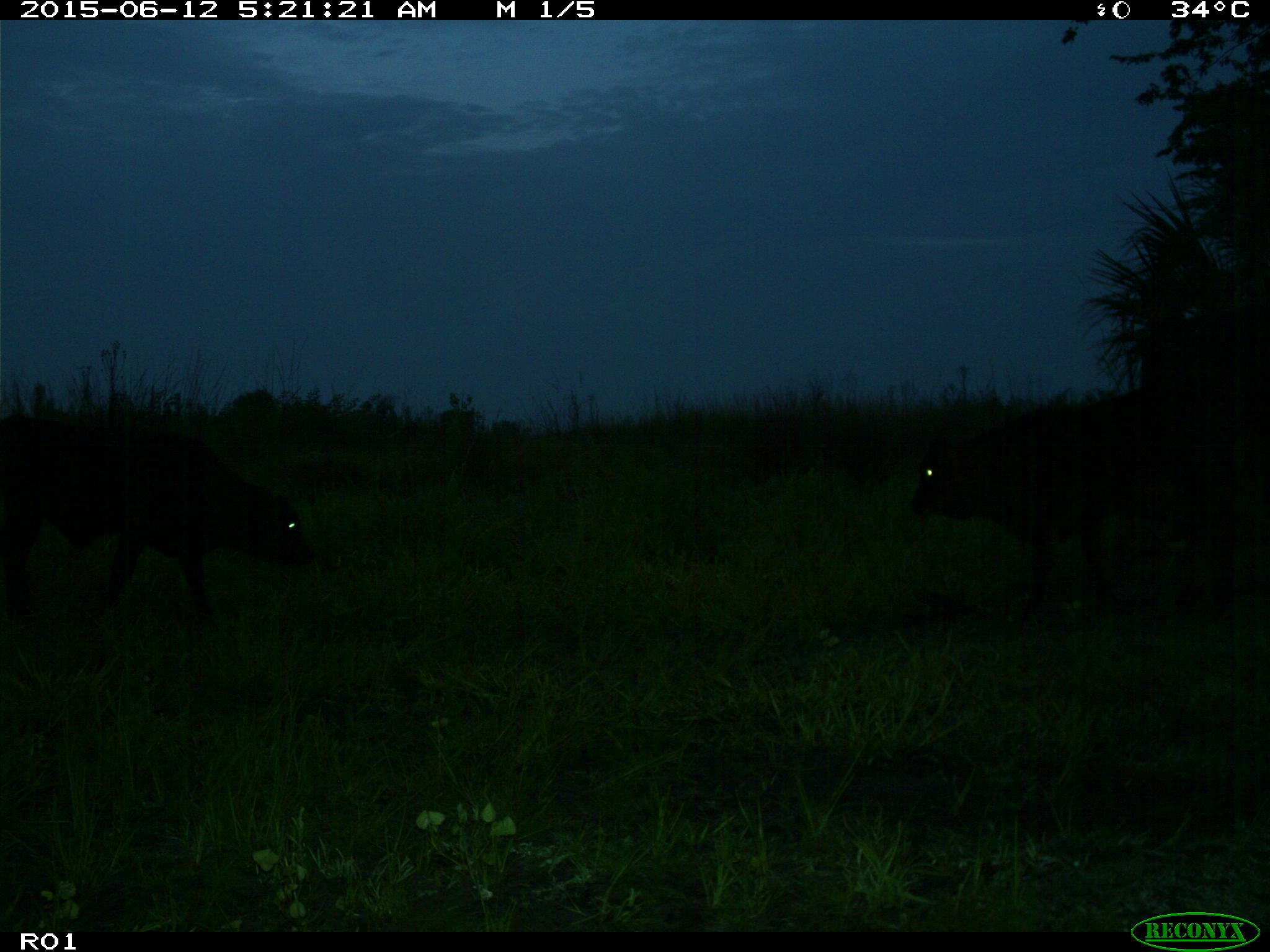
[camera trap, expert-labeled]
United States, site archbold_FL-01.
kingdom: Animalia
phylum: Chordata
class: Mammalia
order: Artiodactyla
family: Bovidae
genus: Bos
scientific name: Bos taurus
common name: domestic cow